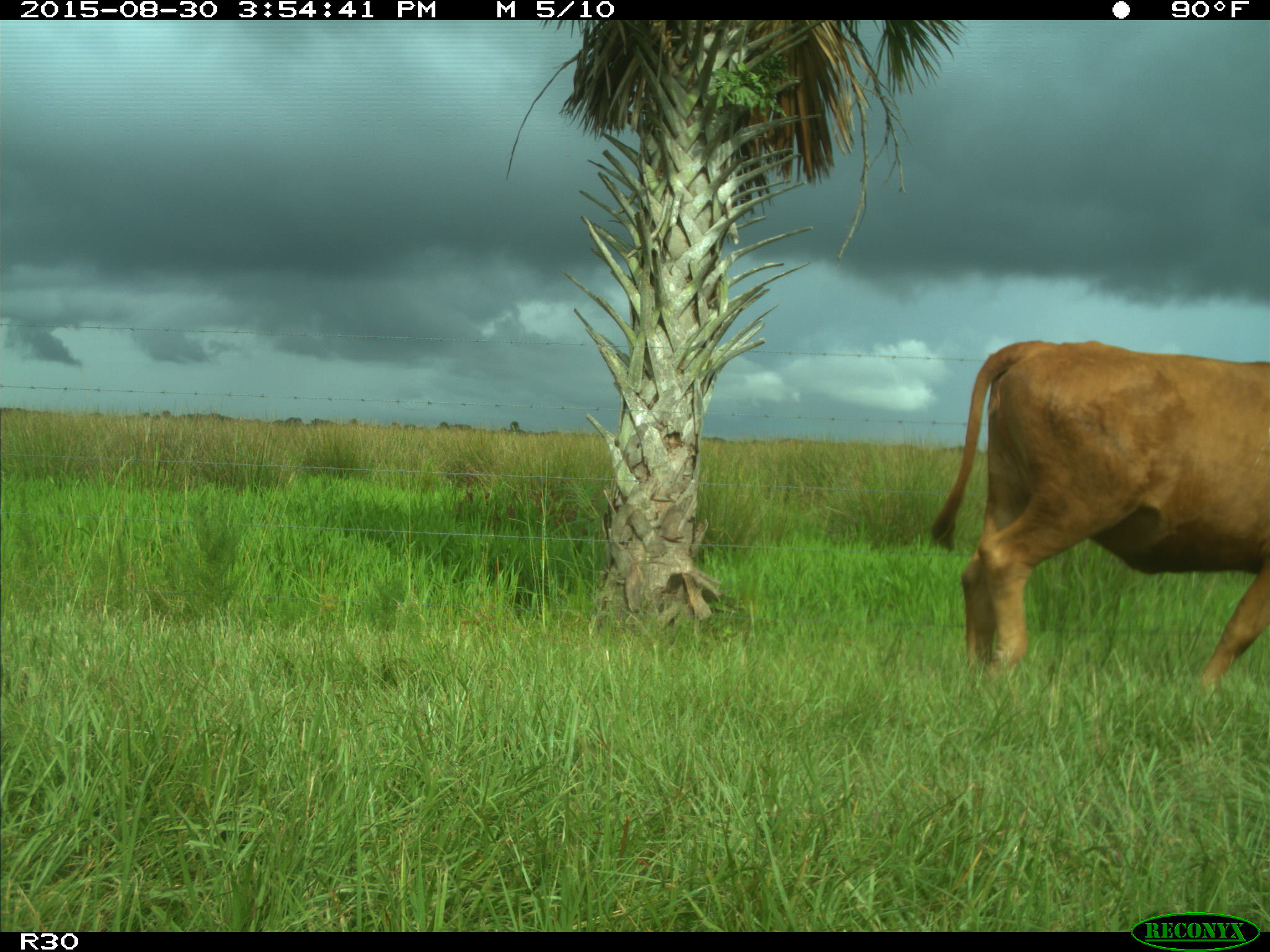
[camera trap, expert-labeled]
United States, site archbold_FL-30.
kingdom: Animalia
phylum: Chordata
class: Mammalia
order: Artiodactyla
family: Bovidae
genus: Bos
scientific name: Bos taurus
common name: domestic cow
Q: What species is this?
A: Bos taurus (domestic cow).